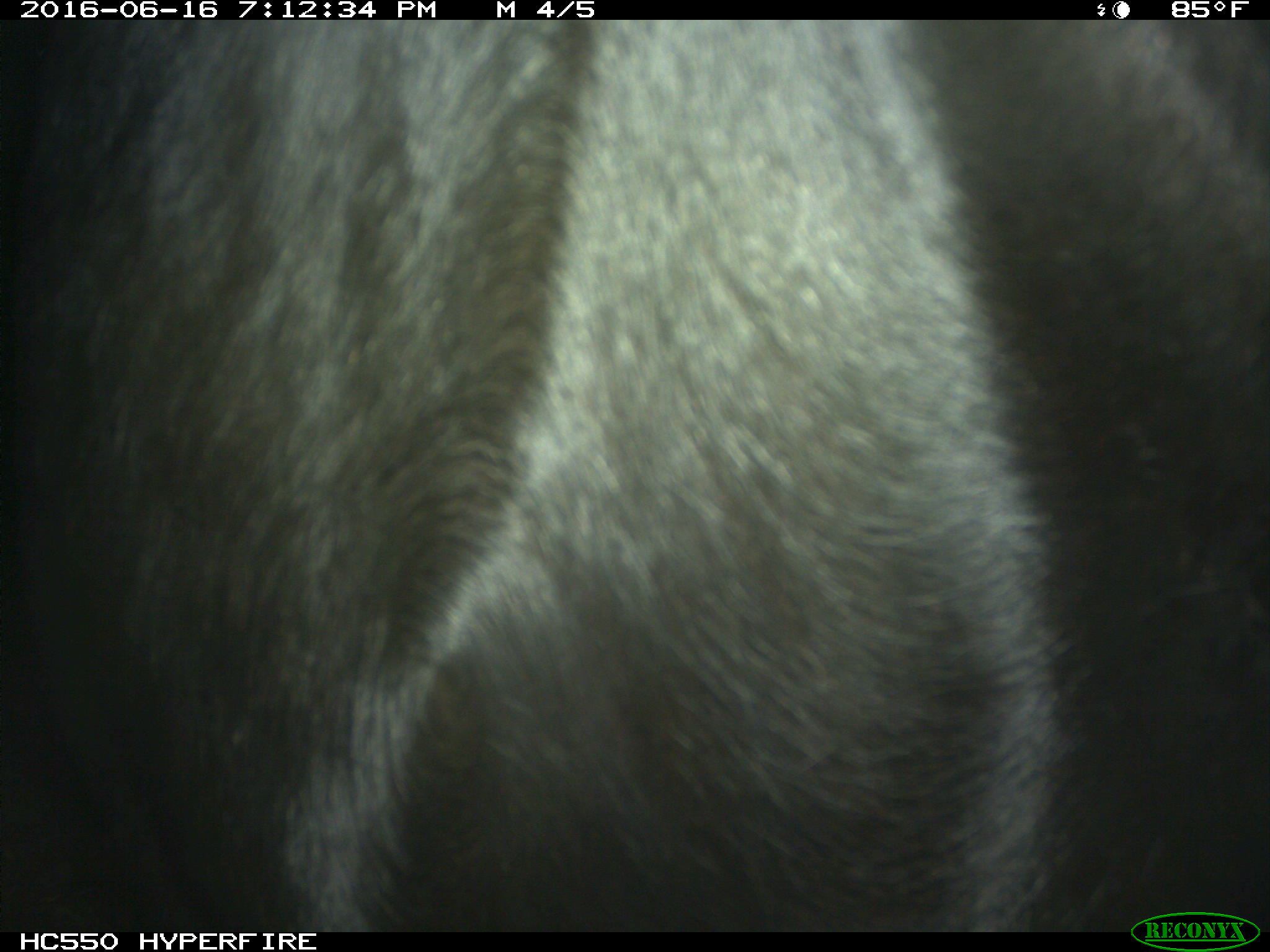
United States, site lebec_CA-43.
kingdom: Animalia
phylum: Chordata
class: Mammalia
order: Artiodactyla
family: Bovidae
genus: Bos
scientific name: Bos taurus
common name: domestic cow